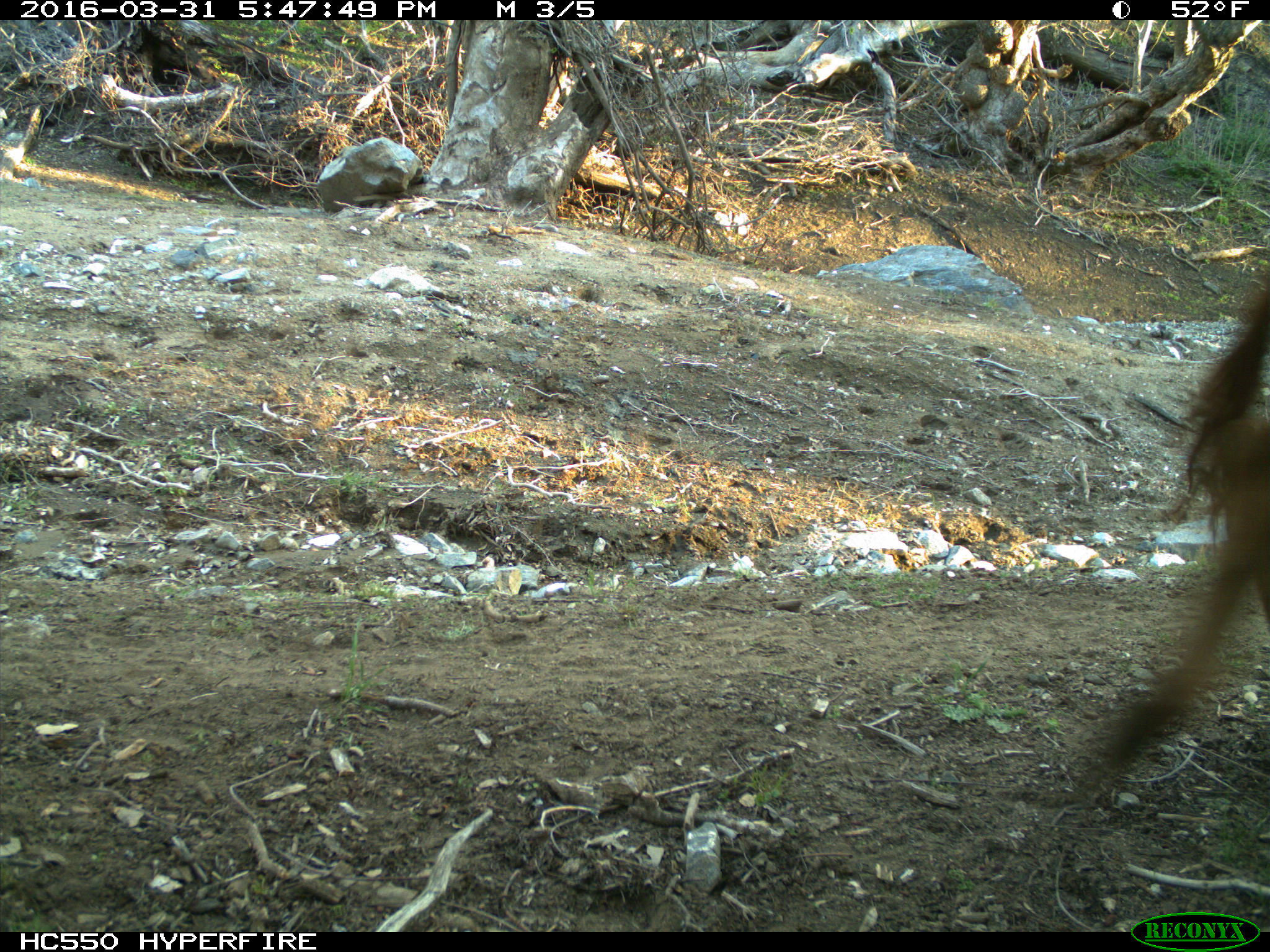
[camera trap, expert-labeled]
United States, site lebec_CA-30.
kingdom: Animalia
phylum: Chordata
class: Mammalia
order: Artiodactyla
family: Bovidae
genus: Bos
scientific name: Bos taurus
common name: domestic cow